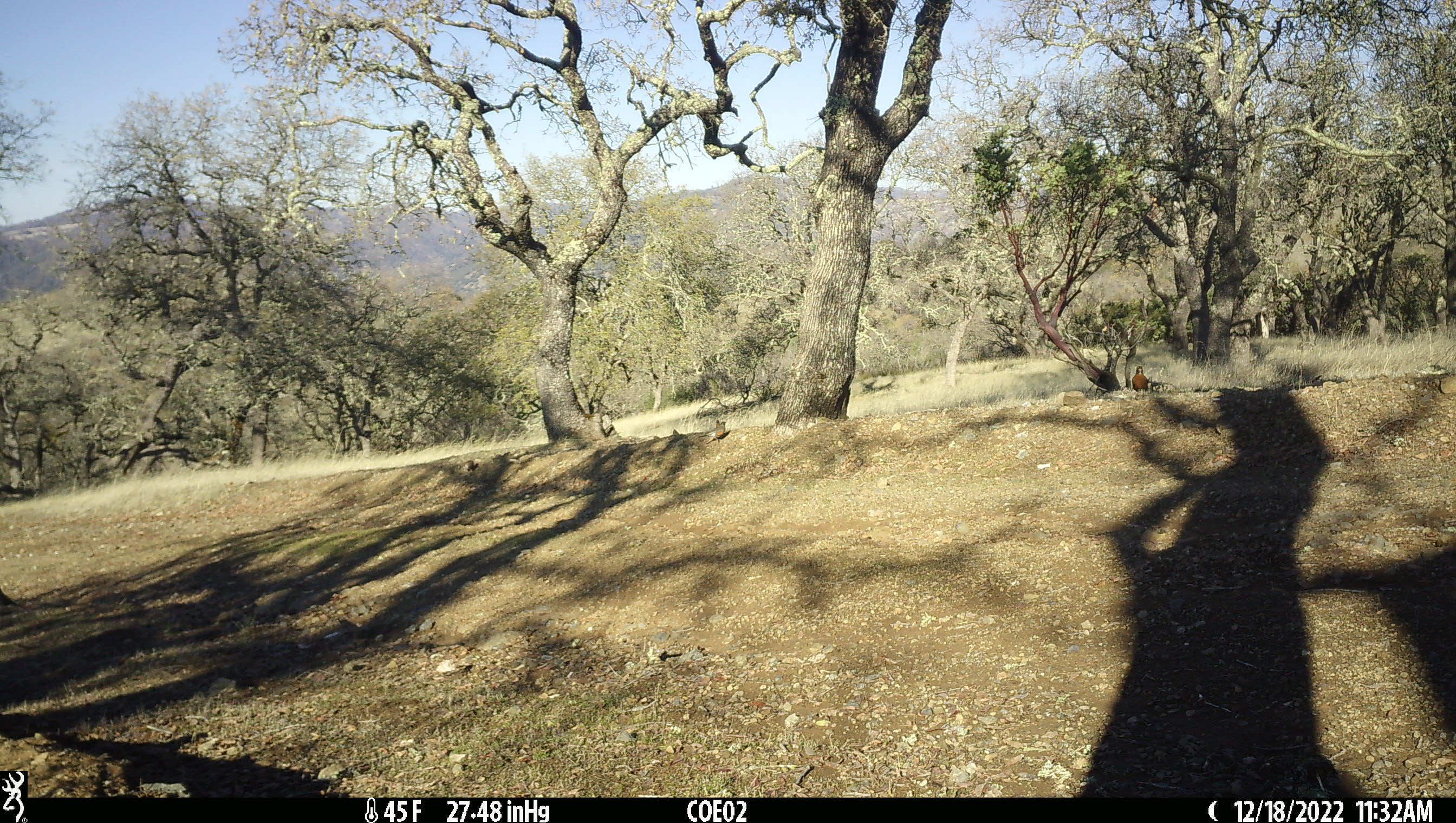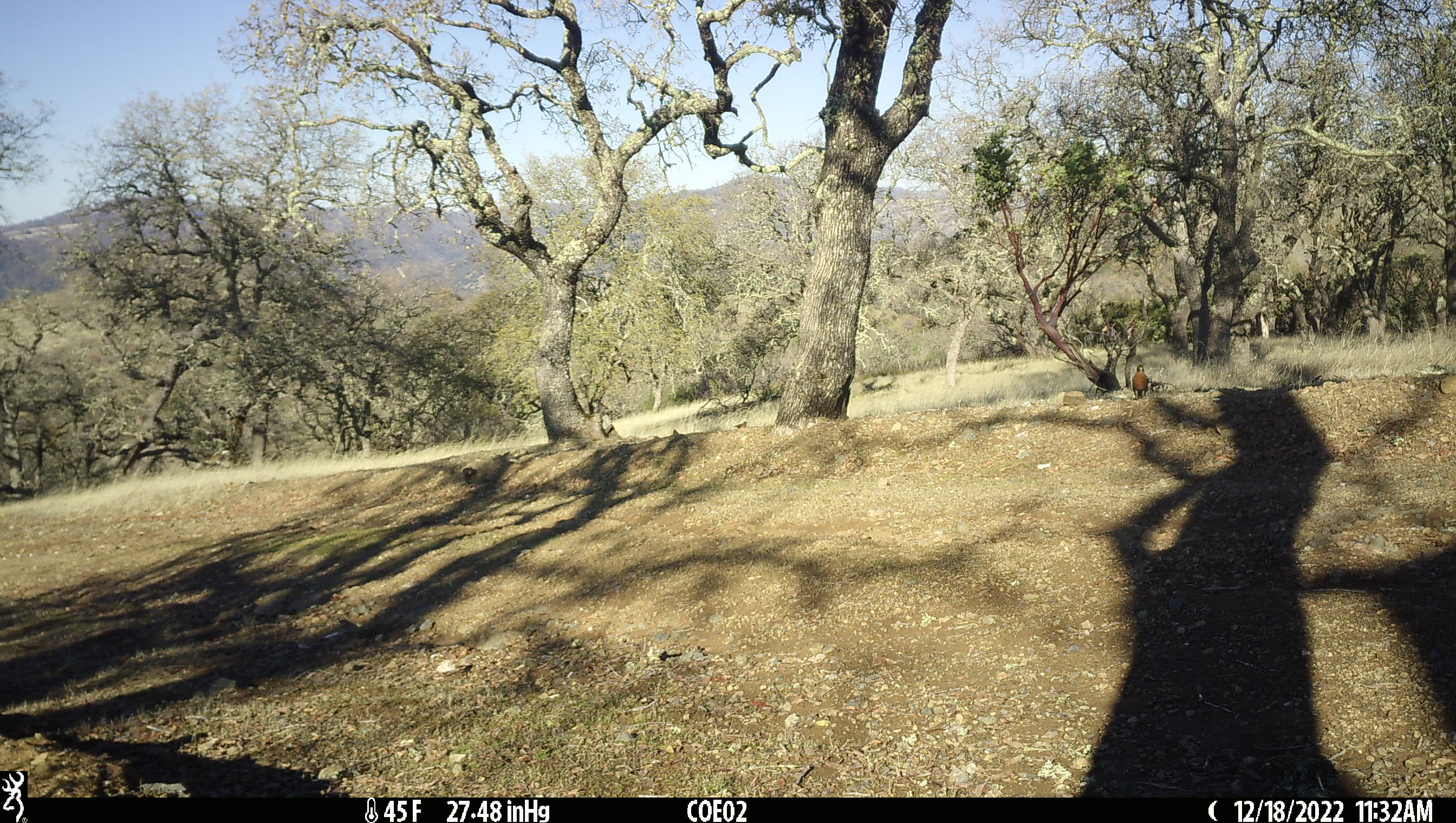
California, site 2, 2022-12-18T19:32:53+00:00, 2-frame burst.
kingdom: Animalia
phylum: Chordata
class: Aves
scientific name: Aves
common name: bird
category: unknown bird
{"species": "unknown bird (bird) (Aves)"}